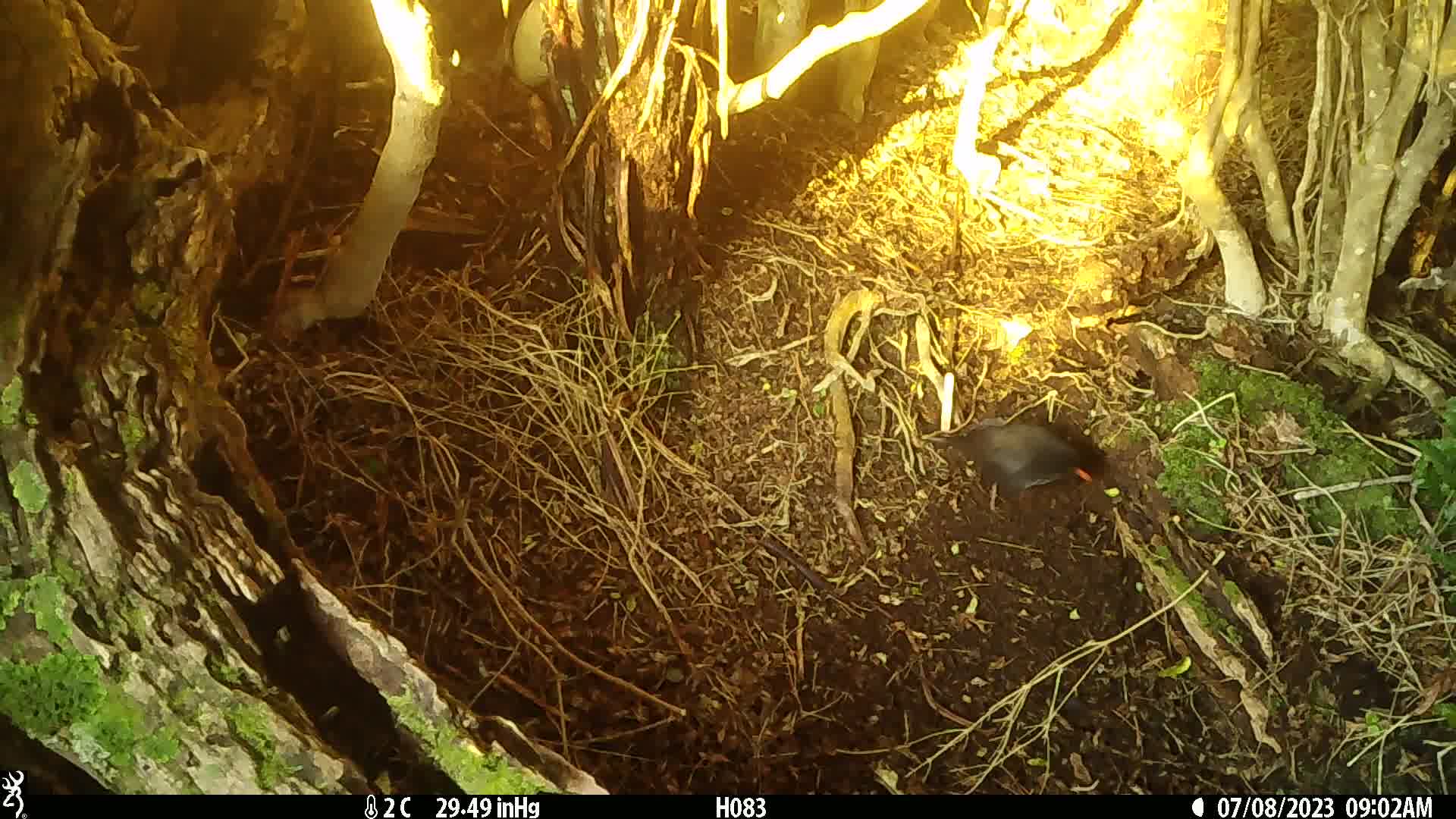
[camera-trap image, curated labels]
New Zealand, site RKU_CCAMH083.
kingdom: Animalia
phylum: Chordata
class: Aves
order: Passeriformes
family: Turdidae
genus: Turdus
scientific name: Turdus merula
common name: eurasian blackbird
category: blackbird